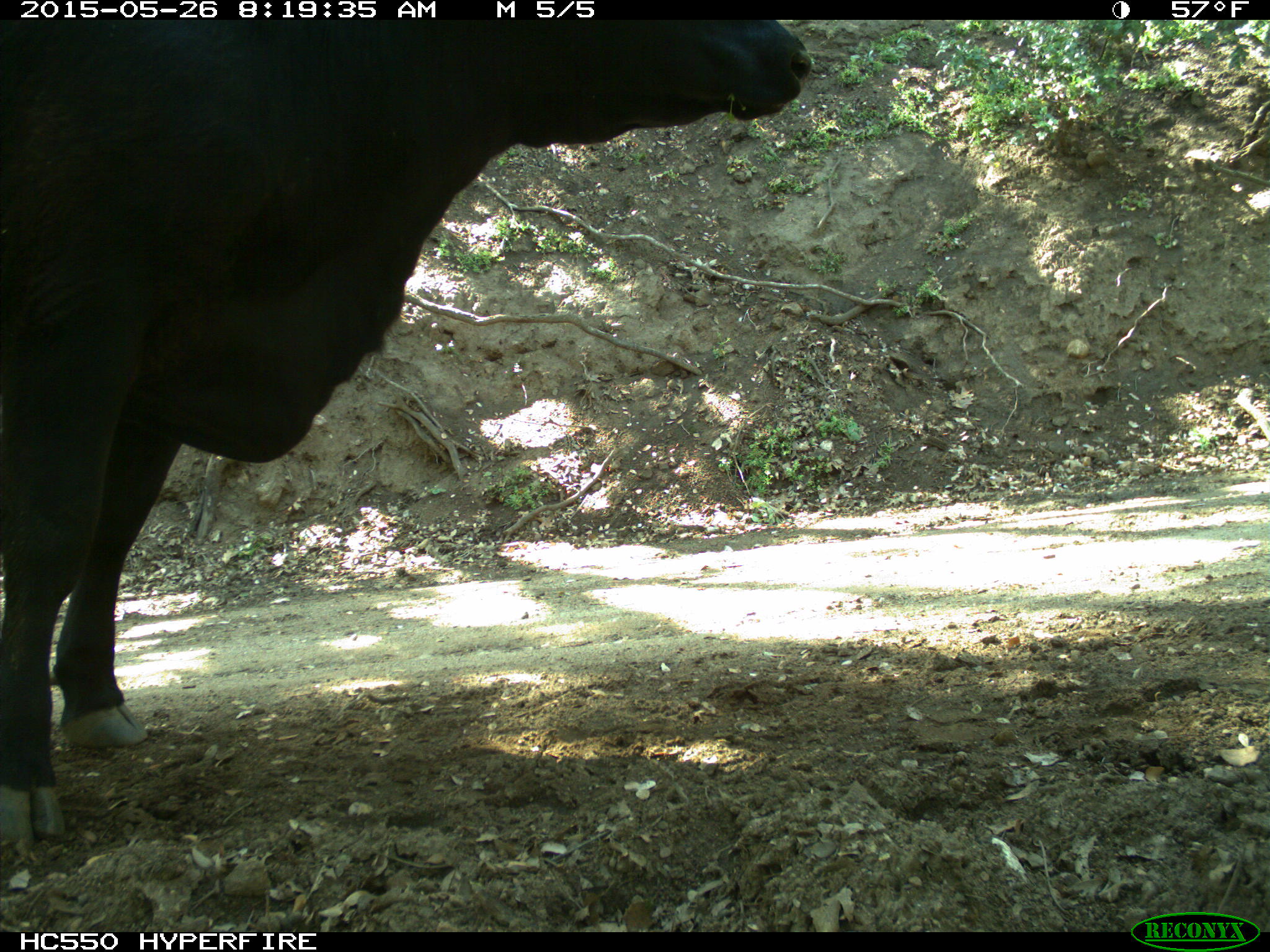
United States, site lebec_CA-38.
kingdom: Animalia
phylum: Chordata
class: Mammalia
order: Artiodactyla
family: Bovidae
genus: Bos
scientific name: Bos taurus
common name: domestic cow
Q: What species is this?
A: Bos taurus (domestic cow).